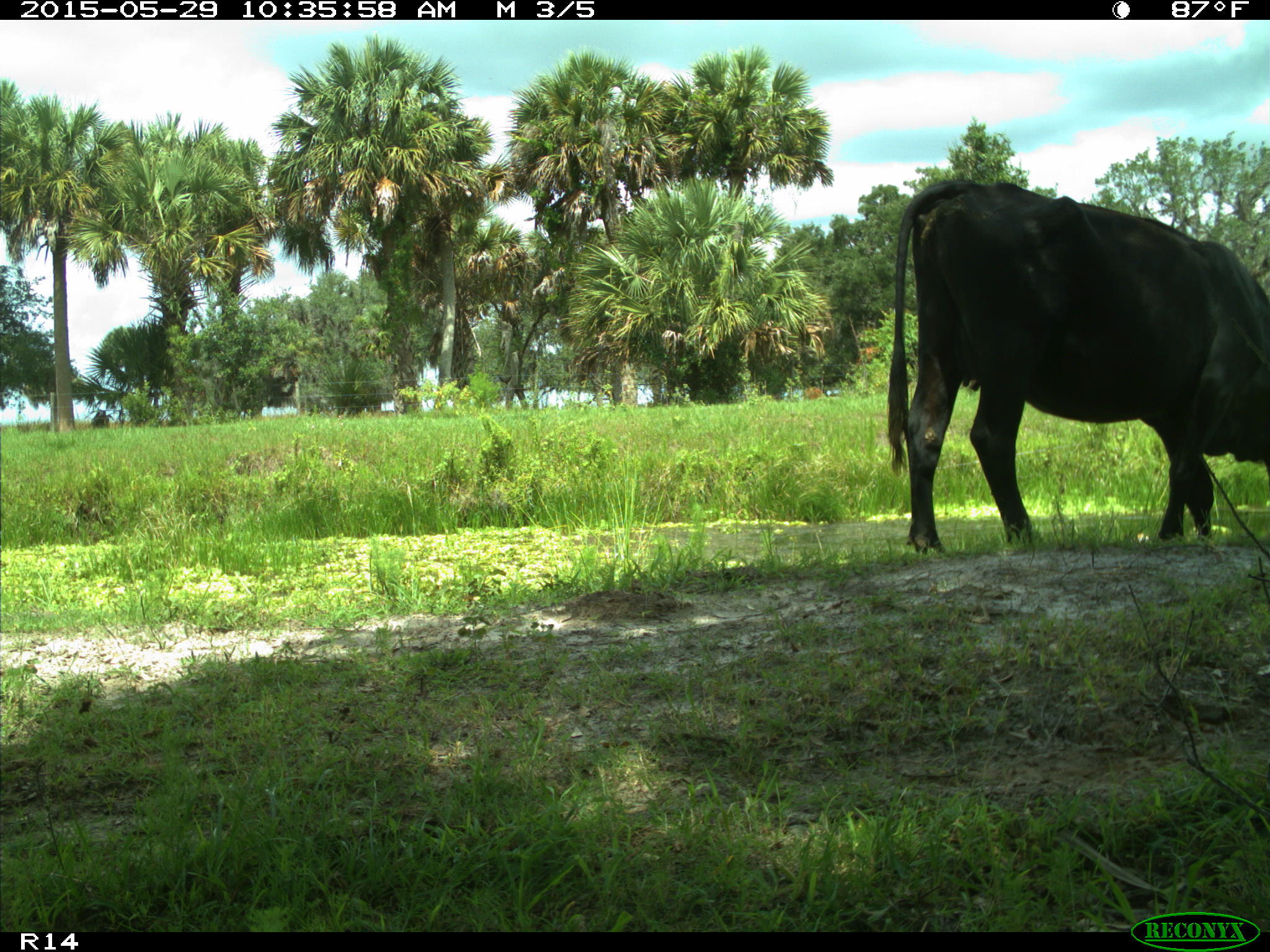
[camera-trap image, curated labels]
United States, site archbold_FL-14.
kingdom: Animalia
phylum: Chordata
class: Mammalia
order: Artiodactyla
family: Bovidae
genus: Bos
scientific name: Bos taurus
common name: domestic cow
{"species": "Bos taurus (domestic cow)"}